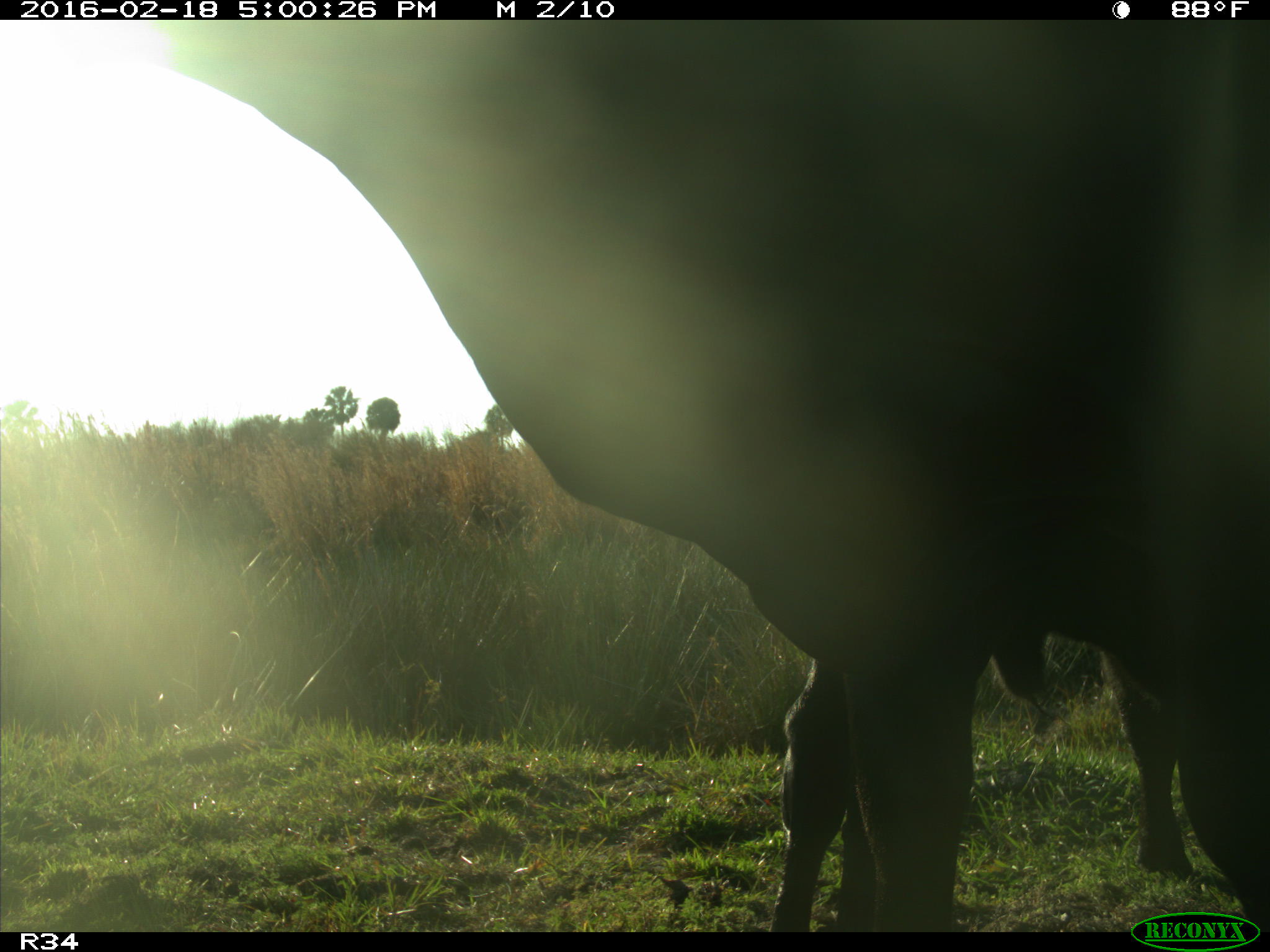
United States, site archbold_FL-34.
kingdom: Animalia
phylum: Chordata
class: Mammalia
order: Artiodactyla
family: Bovidae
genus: Bos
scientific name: Bos taurus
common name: domestic cow